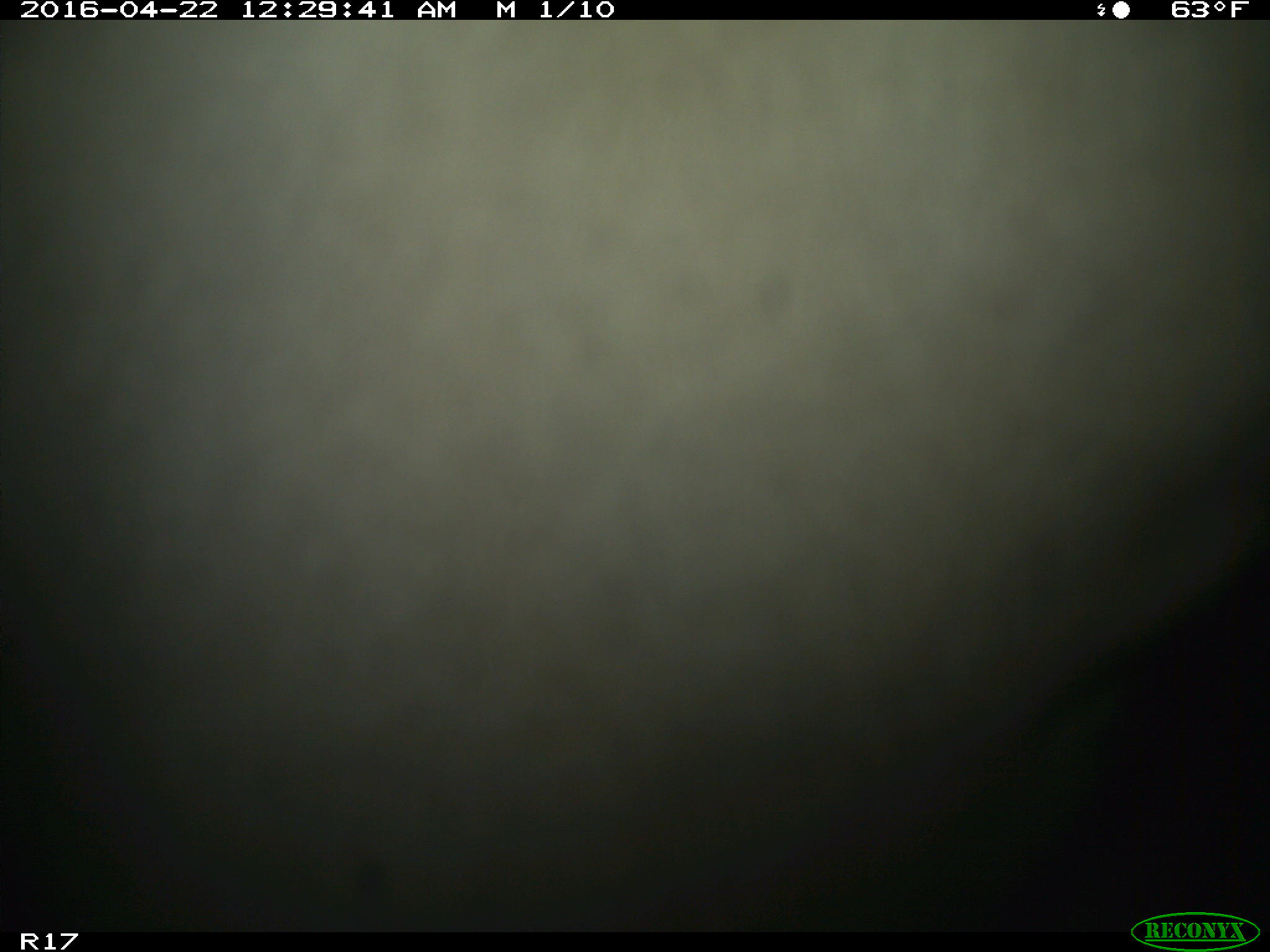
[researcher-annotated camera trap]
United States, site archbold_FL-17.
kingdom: Animalia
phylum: Chordata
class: Mammalia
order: Artiodactyla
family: Bovidae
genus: Bos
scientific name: Bos taurus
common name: domestic cow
Bos taurus (domestic cow).